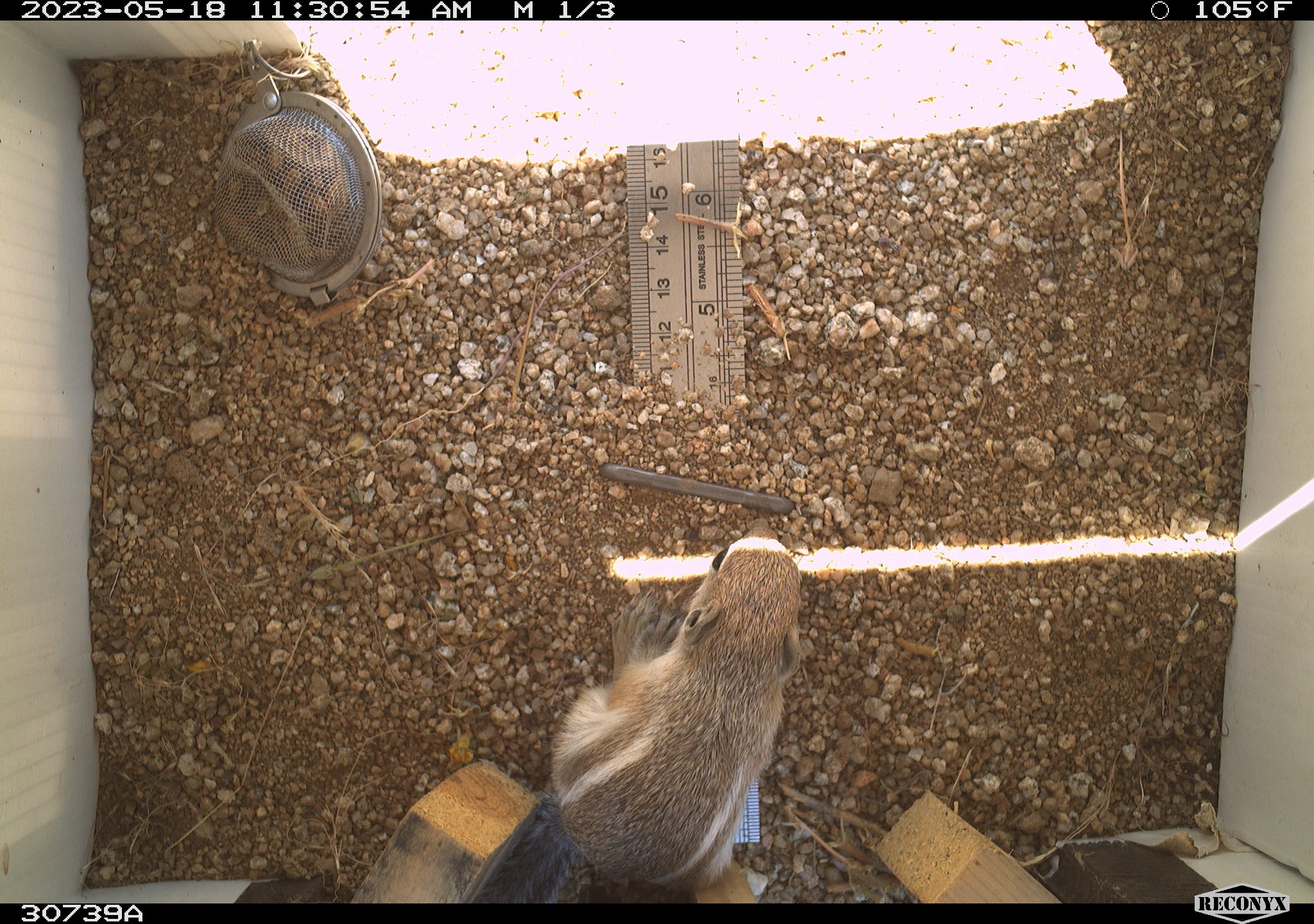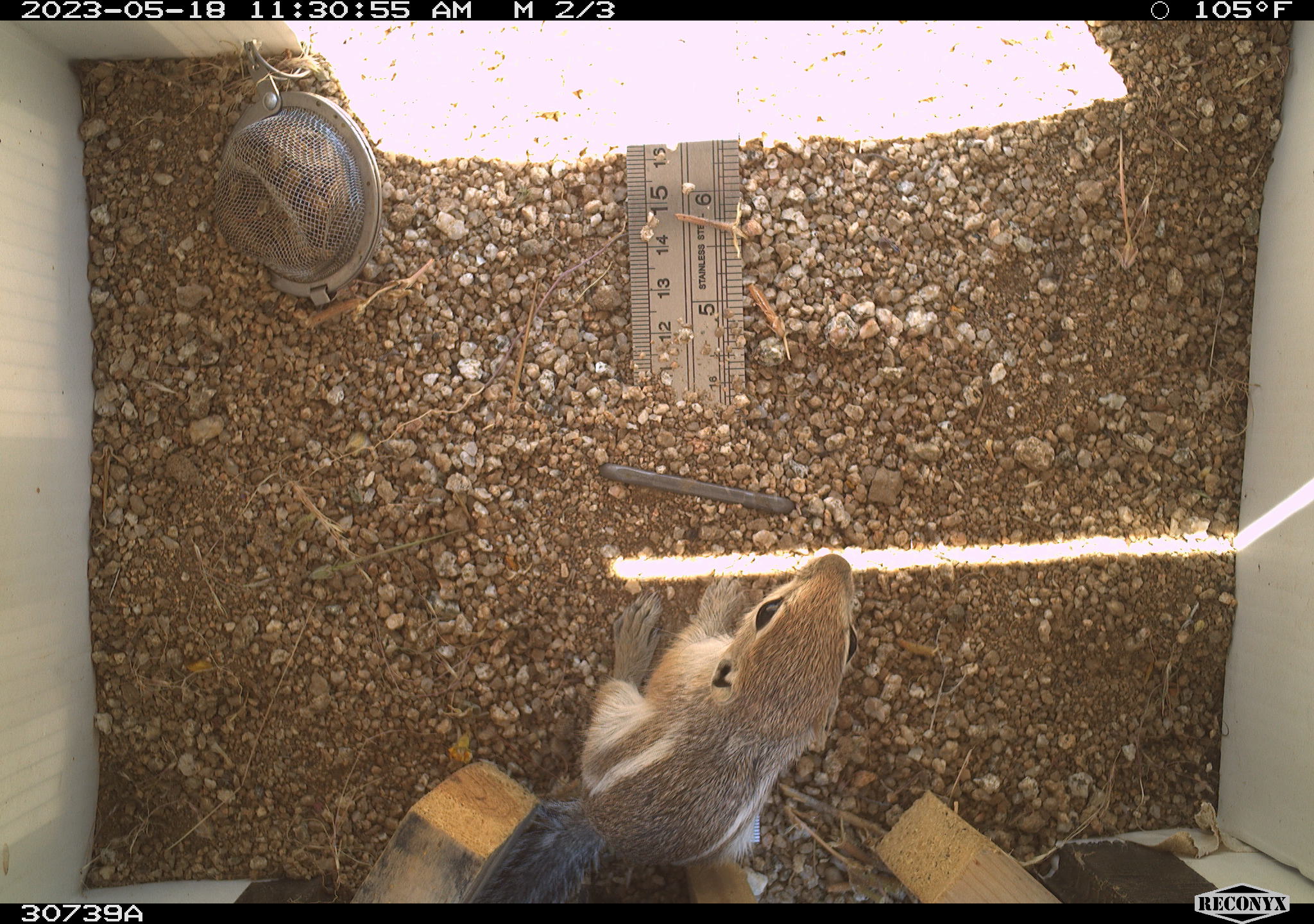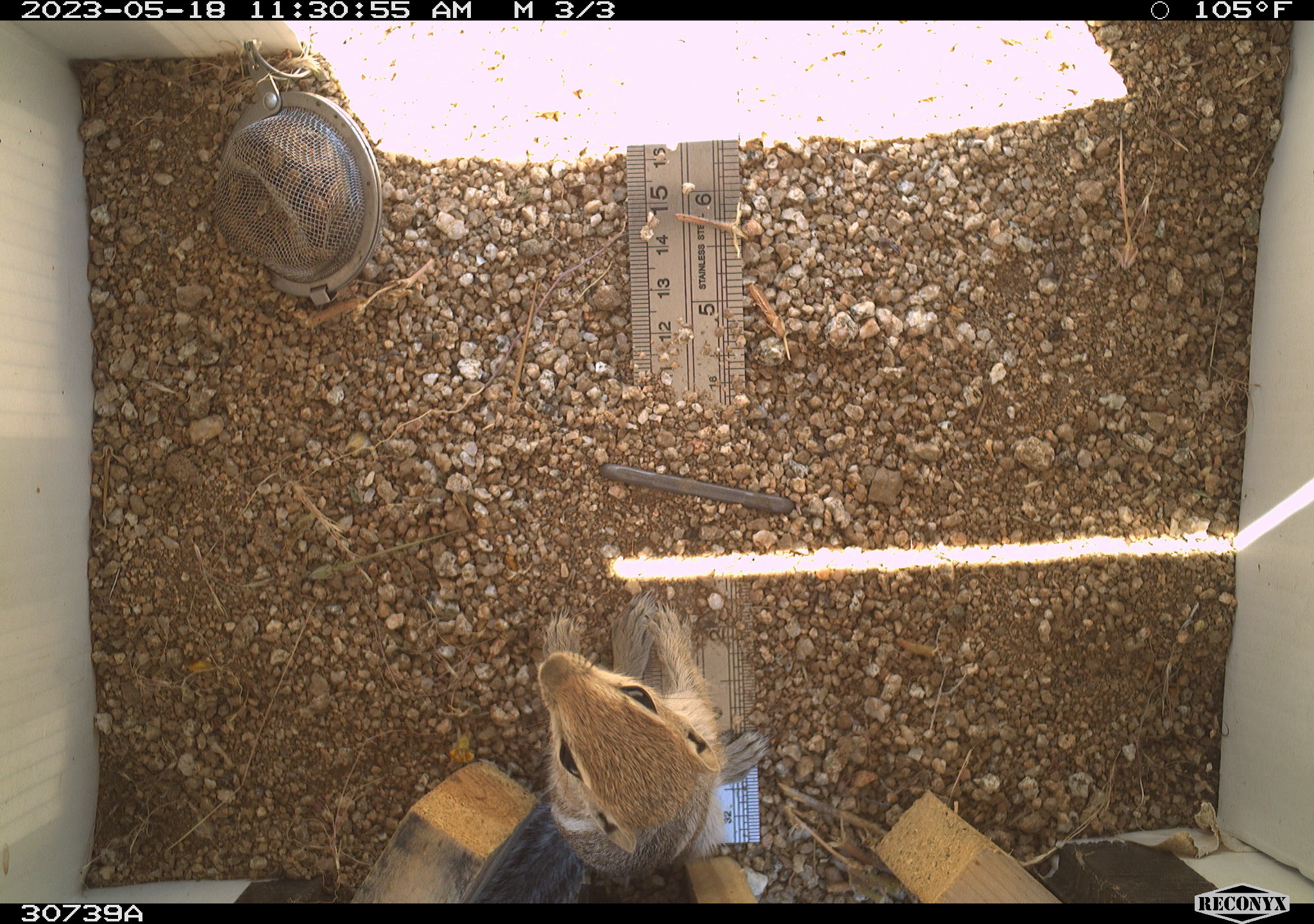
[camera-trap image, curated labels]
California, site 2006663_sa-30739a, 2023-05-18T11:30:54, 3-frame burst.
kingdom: Animalia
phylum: Chordata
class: Mammalia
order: Rodentia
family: Sciuridae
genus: Ammospermophilus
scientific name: Ammospermophilus leucurus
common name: white-tailed antelope squirrel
White-tailed antelope squirrel (Ammospermophilus leucurus).